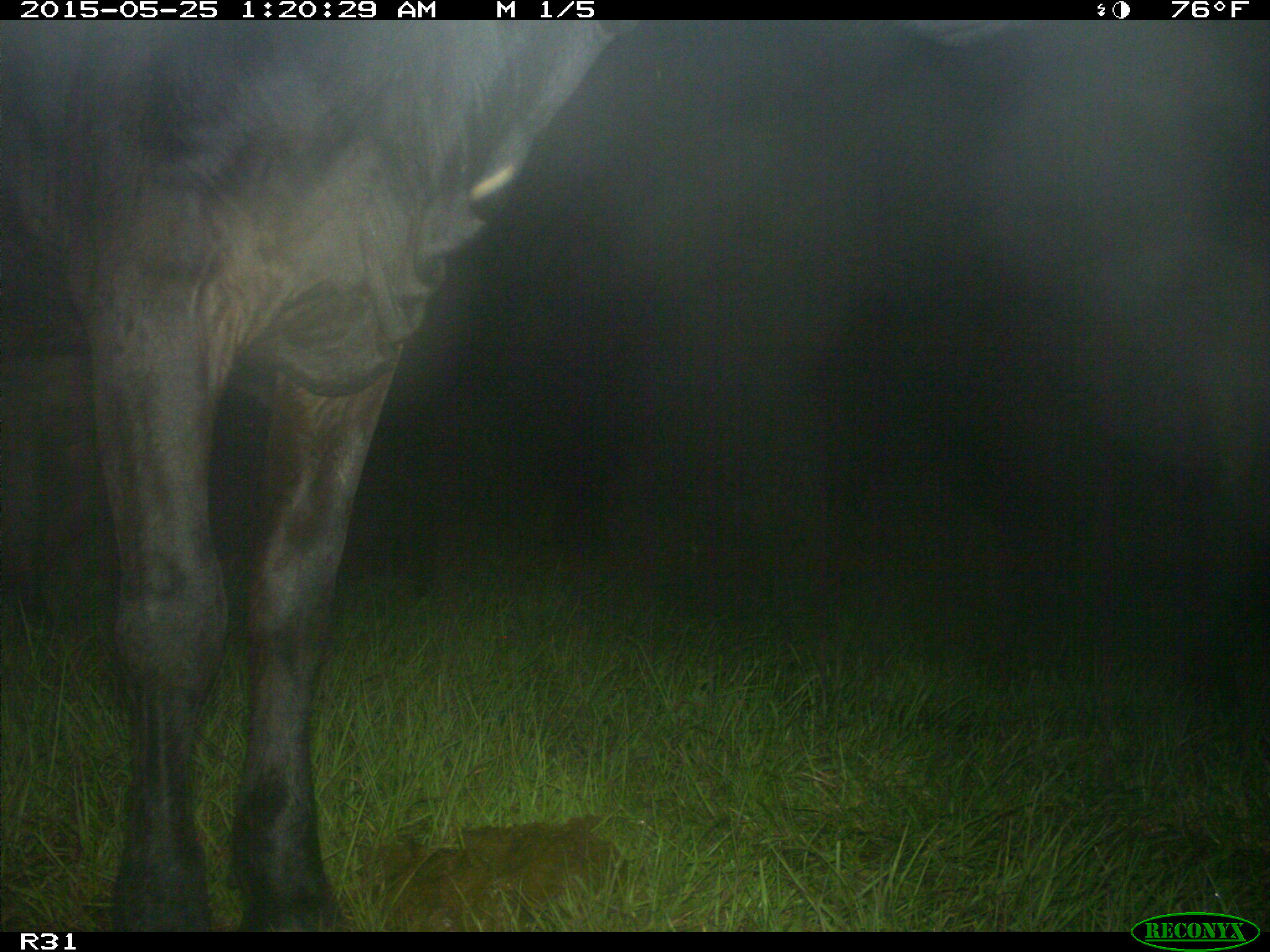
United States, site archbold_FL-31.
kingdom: Animalia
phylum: Chordata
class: Mammalia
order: Artiodactyla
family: Bovidae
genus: Bos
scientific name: Bos taurus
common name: domestic cow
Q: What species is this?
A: Bos taurus (domestic cow).